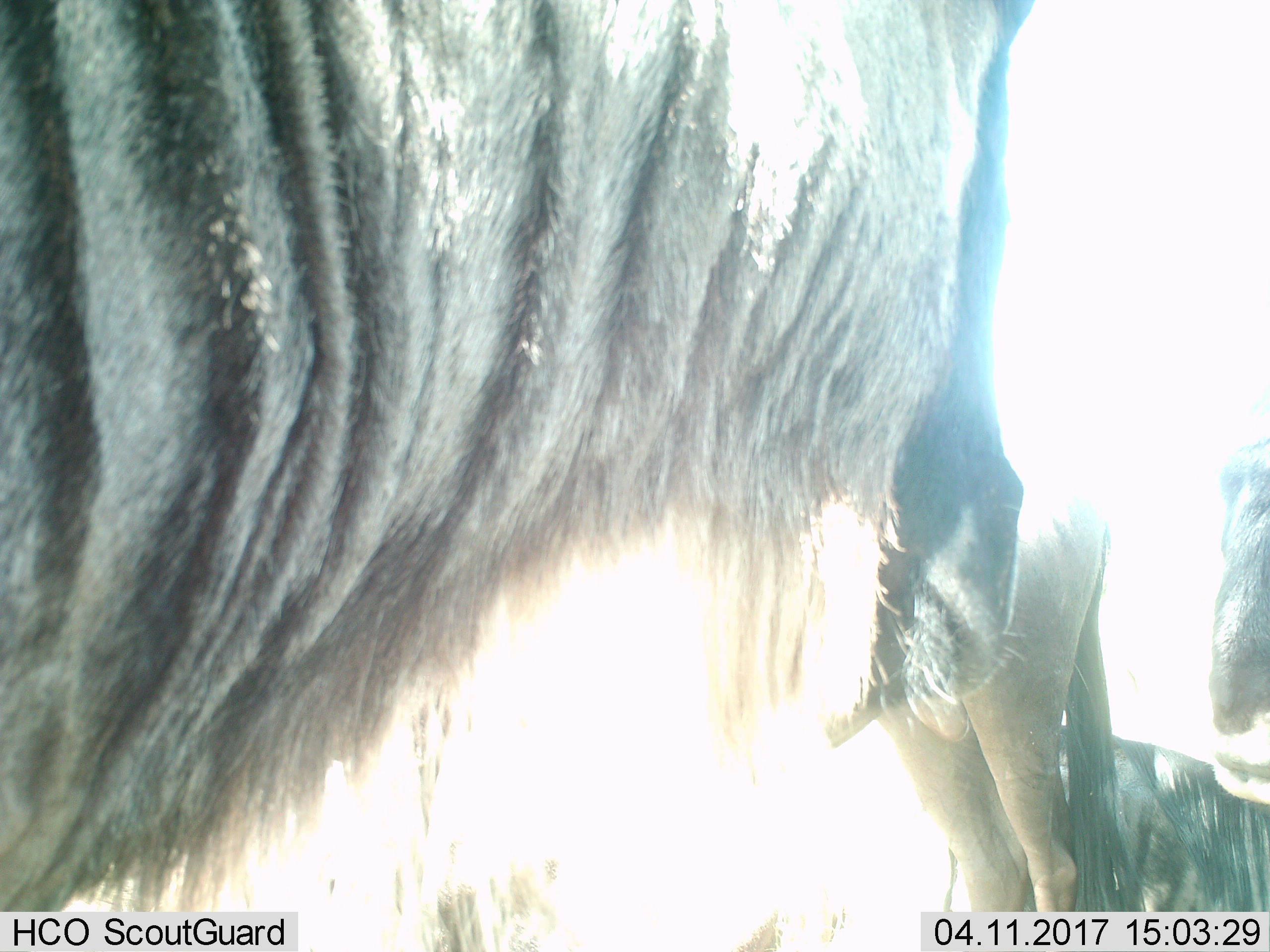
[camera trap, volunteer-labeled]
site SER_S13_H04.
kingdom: Animalia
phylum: Chordata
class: Mammalia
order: Artiodactyla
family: Bovidae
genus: Connochaetes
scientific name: Connochaetes taurinus taurinus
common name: blue wildebeest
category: wildebeestblue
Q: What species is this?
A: Wildebeestblue (blue wildebeest) (Connochaetes taurinus taurinus).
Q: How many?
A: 3.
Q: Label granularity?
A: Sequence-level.